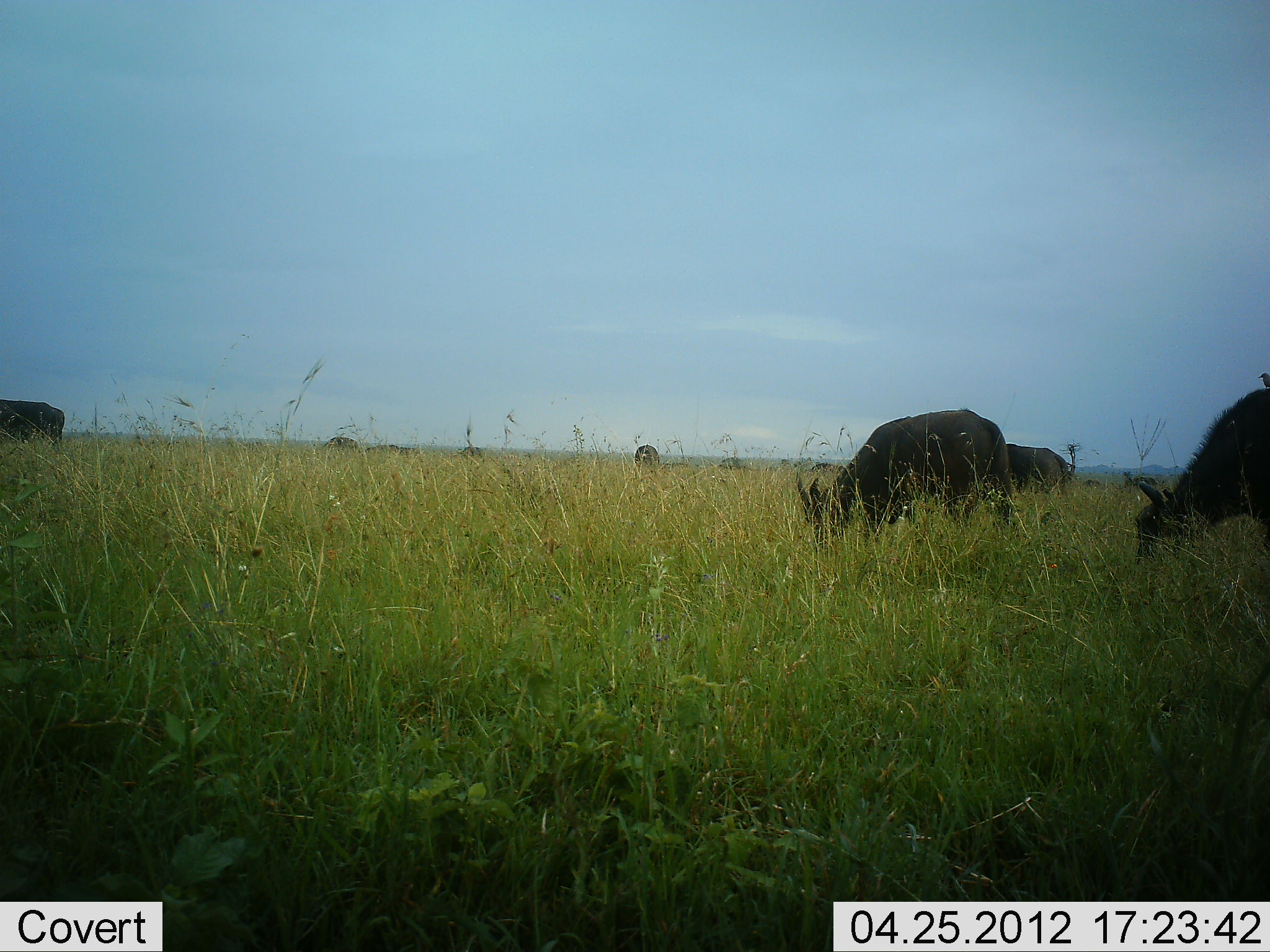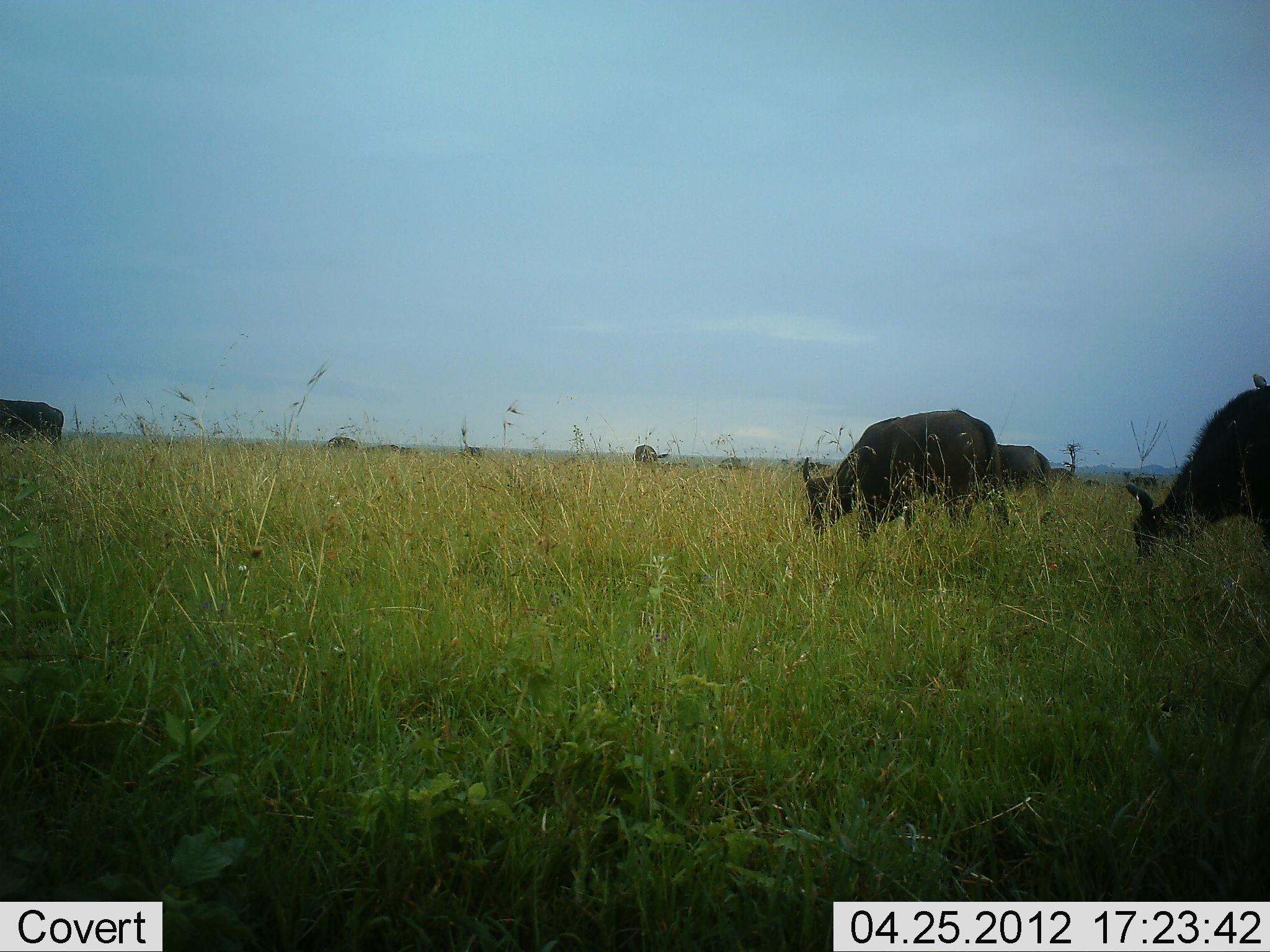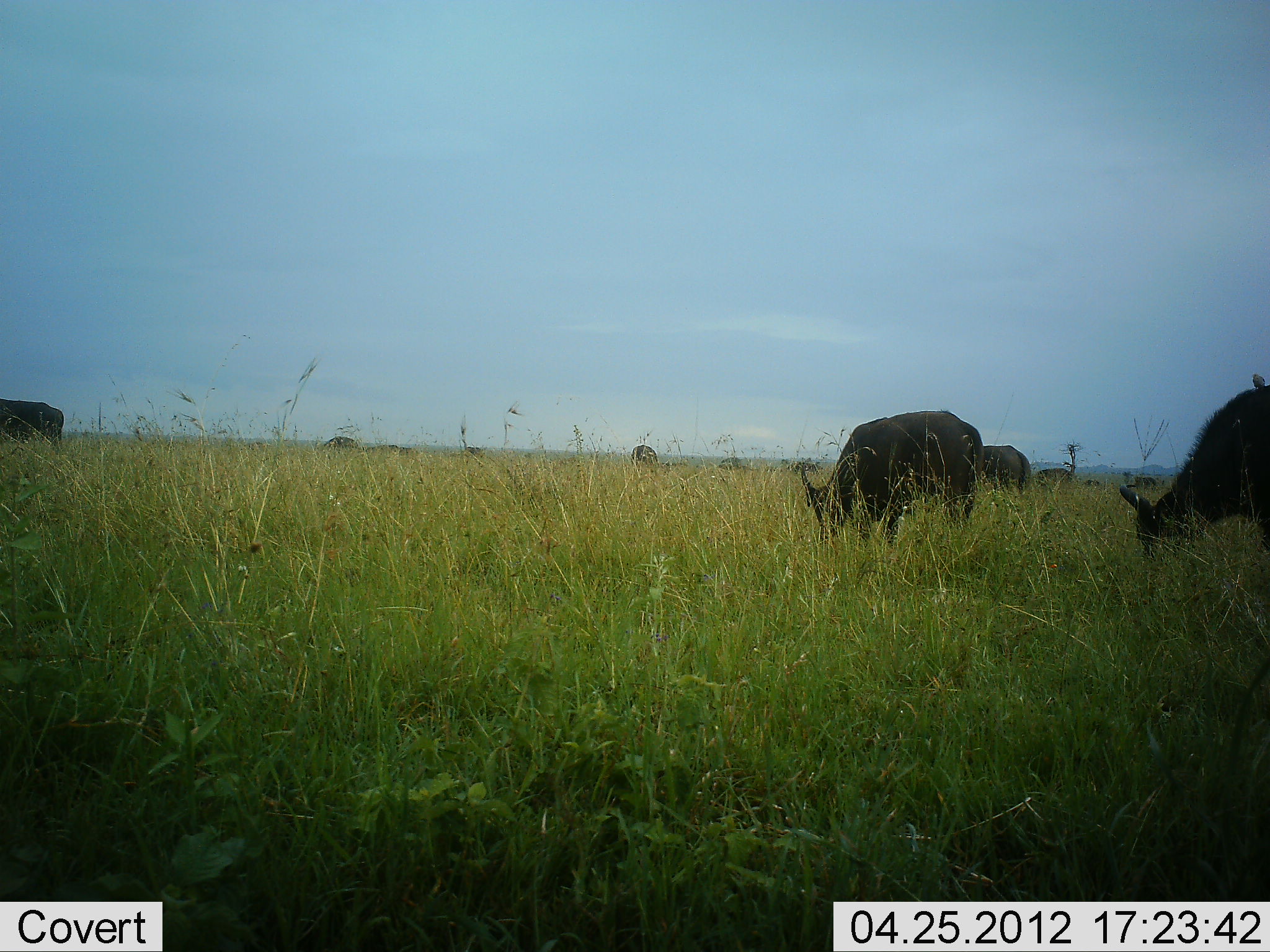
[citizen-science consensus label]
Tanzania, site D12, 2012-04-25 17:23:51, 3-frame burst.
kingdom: Animalia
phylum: Chordata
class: Mammalia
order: Artiodactyla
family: Bovidae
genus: Connochaetes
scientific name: Connochaetes taurinus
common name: blue wildebeest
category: wildebeest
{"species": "wildebeest (blue wildebeest) (Connochaetes taurinus)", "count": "7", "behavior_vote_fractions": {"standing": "50%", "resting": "8%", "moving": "8%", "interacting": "0%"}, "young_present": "0%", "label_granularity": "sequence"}